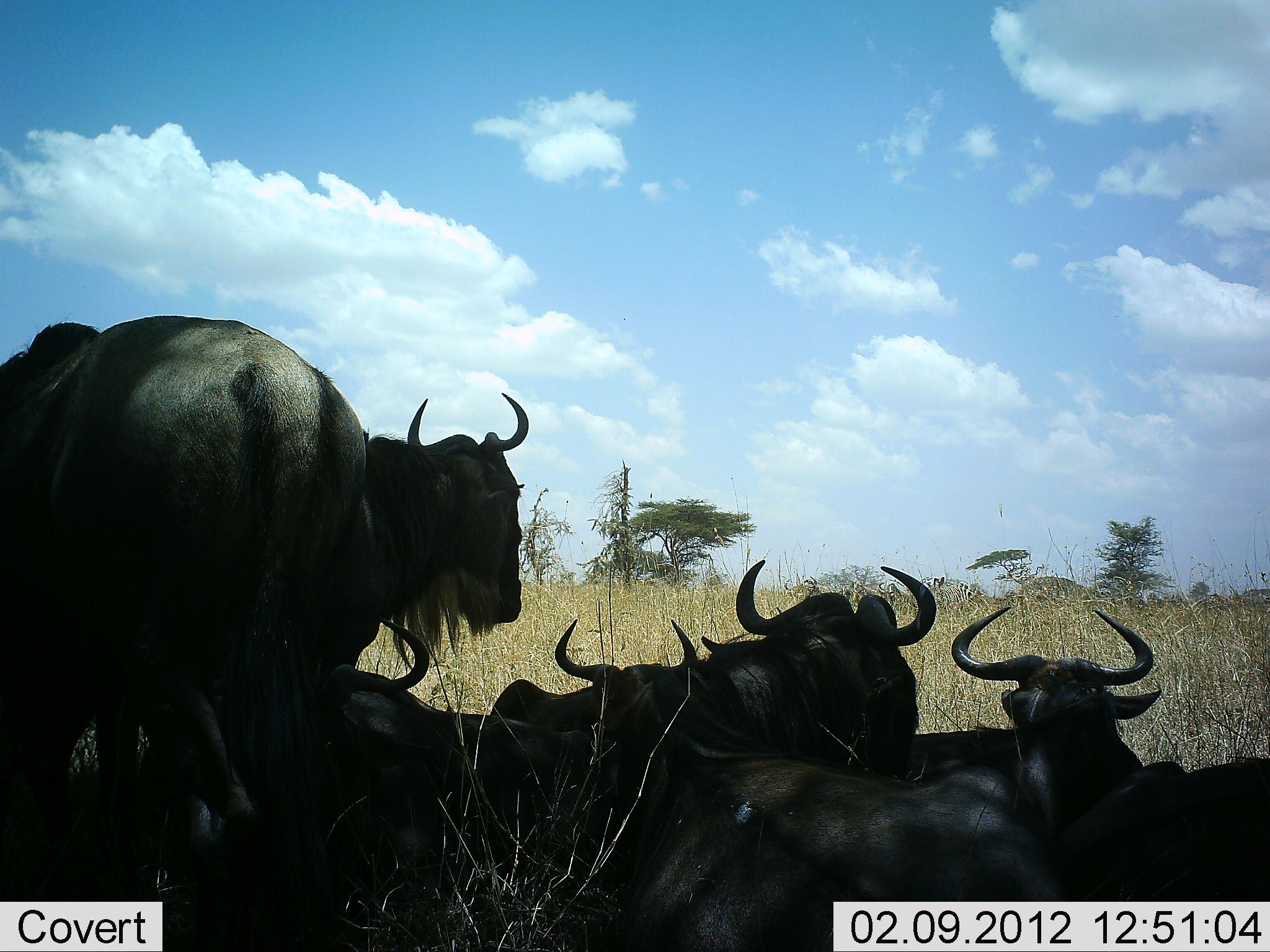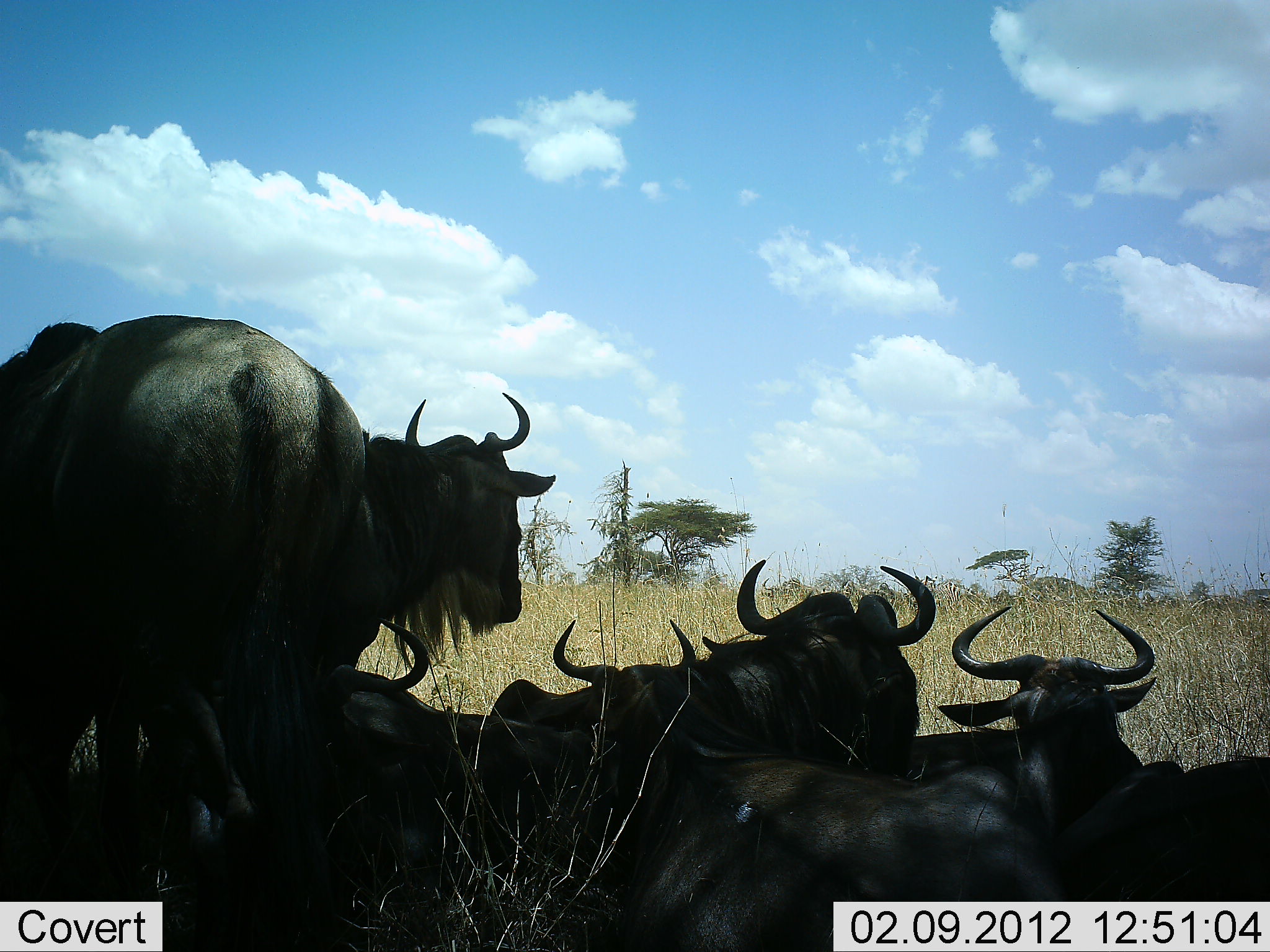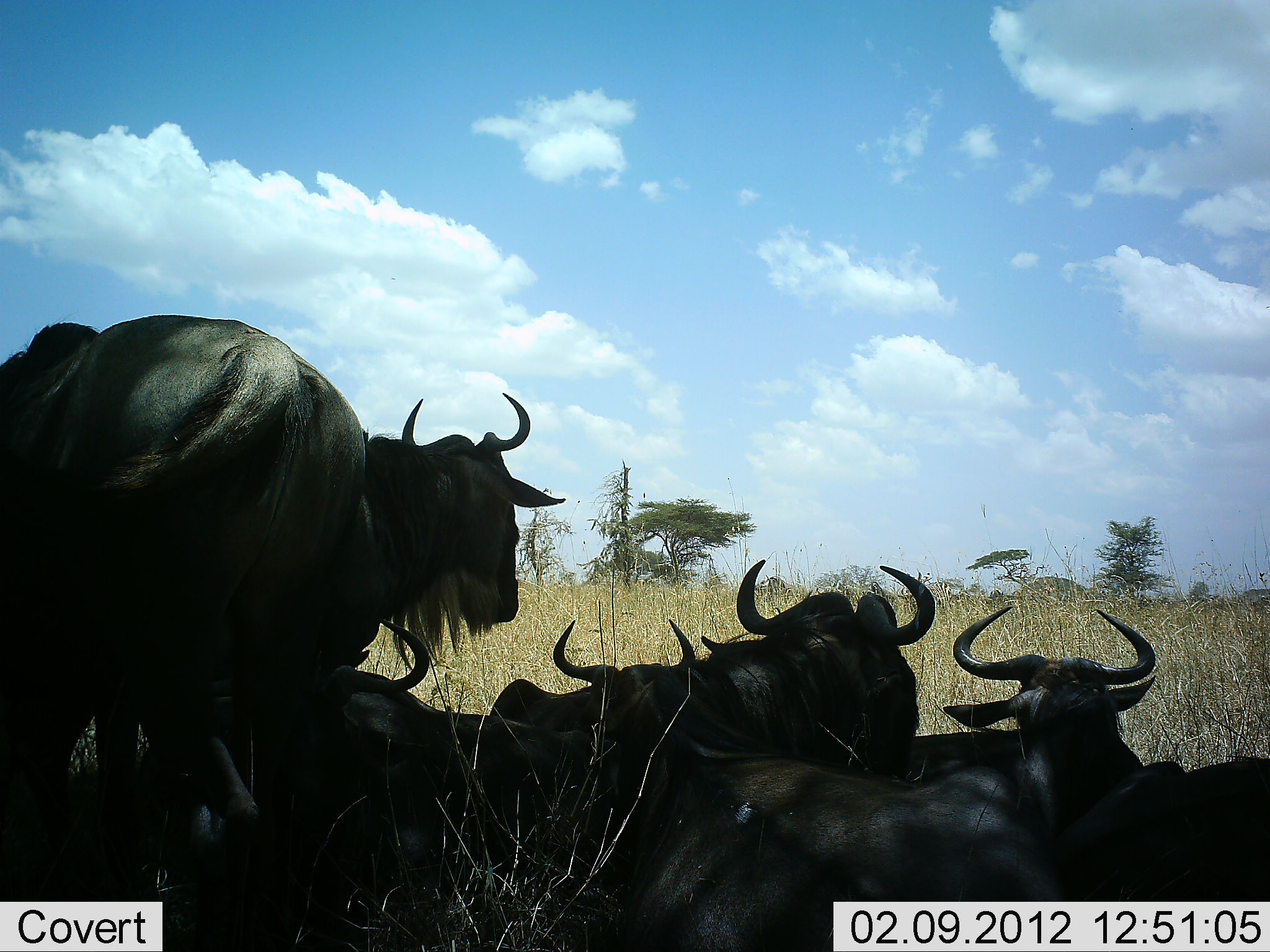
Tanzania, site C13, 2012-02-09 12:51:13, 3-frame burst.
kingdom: Animalia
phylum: Chordata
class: Mammalia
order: Artiodactyla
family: Bovidae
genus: Connochaetes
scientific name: Connochaetes taurinus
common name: blue wildebeest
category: wildebeest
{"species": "wildebeest (blue wildebeest) (Connochaetes taurinus)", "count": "6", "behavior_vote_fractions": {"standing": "62%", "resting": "92%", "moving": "8%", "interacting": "0%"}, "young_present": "0%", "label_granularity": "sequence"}